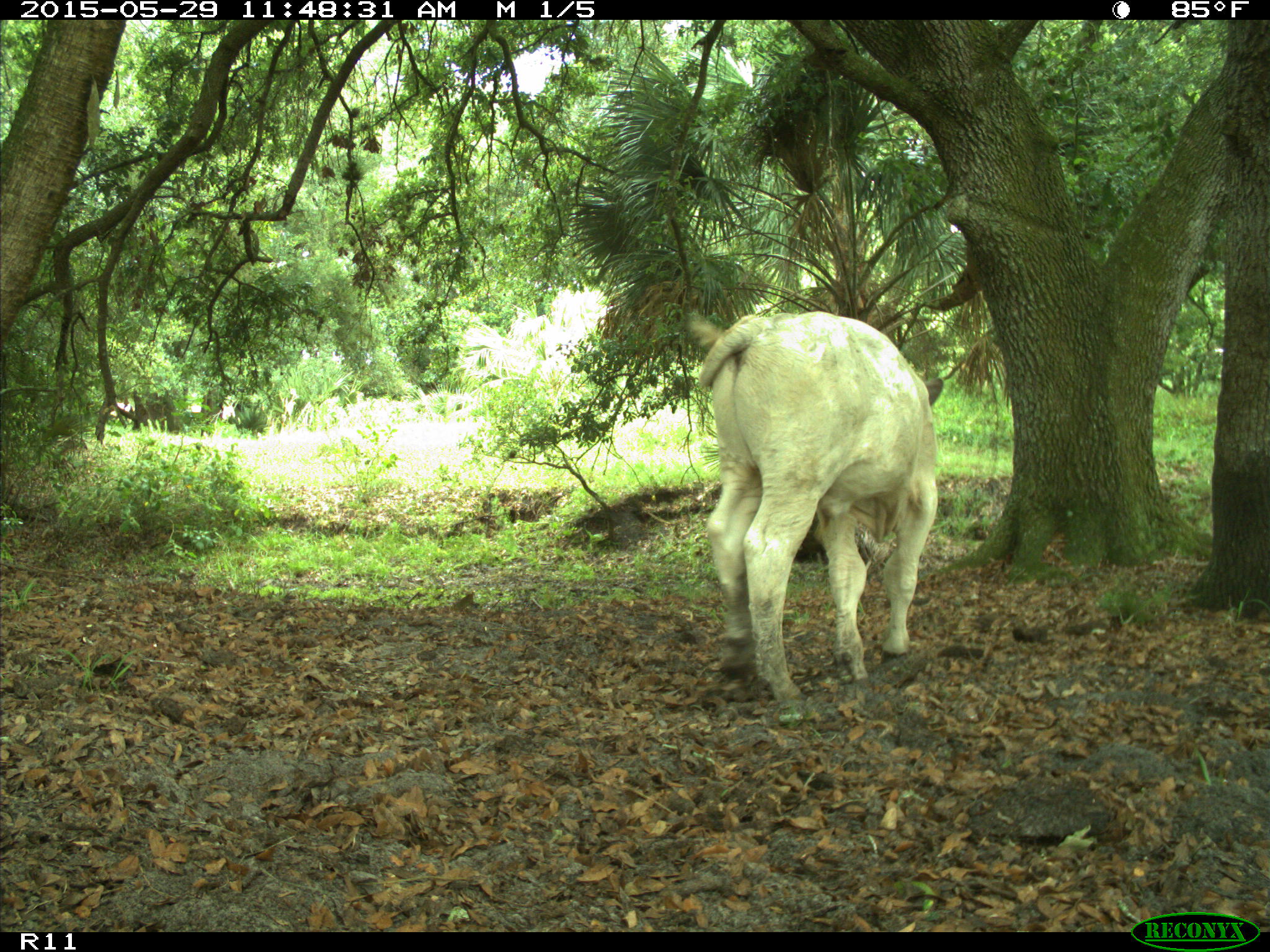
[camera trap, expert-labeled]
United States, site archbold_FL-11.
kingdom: Animalia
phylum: Chordata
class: Mammalia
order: Artiodactyla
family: Bovidae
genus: Bos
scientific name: Bos taurus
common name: domestic cow